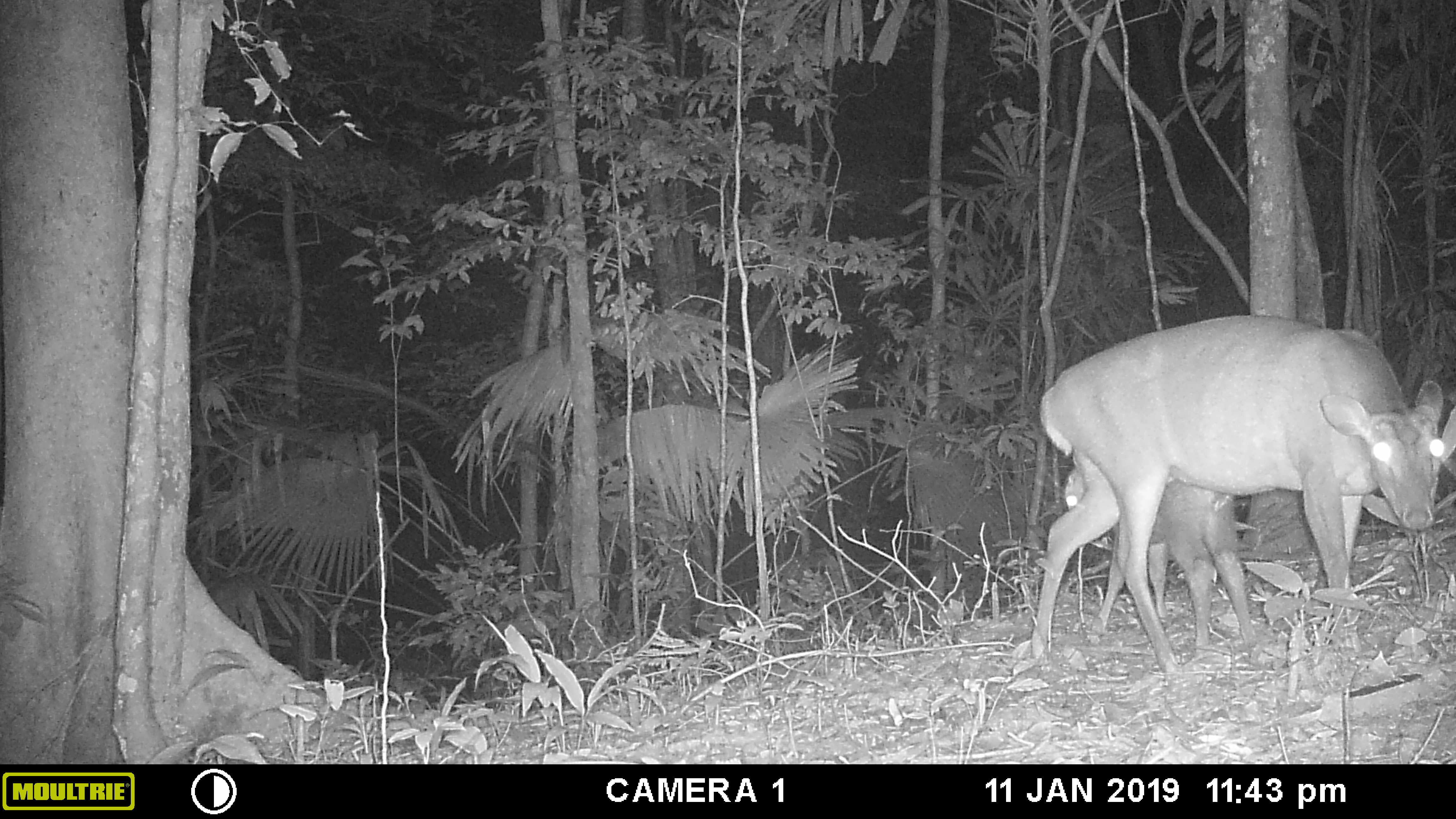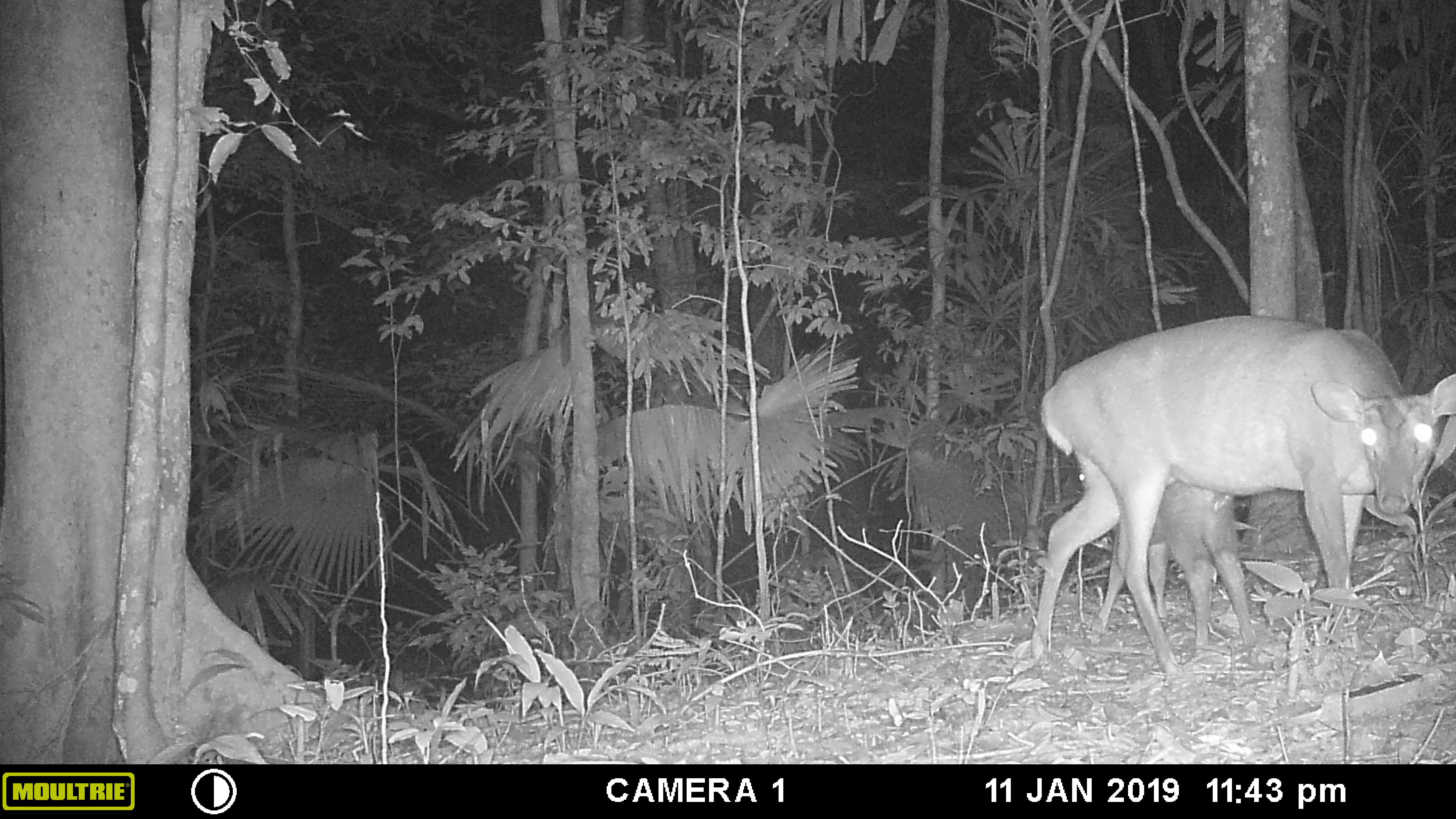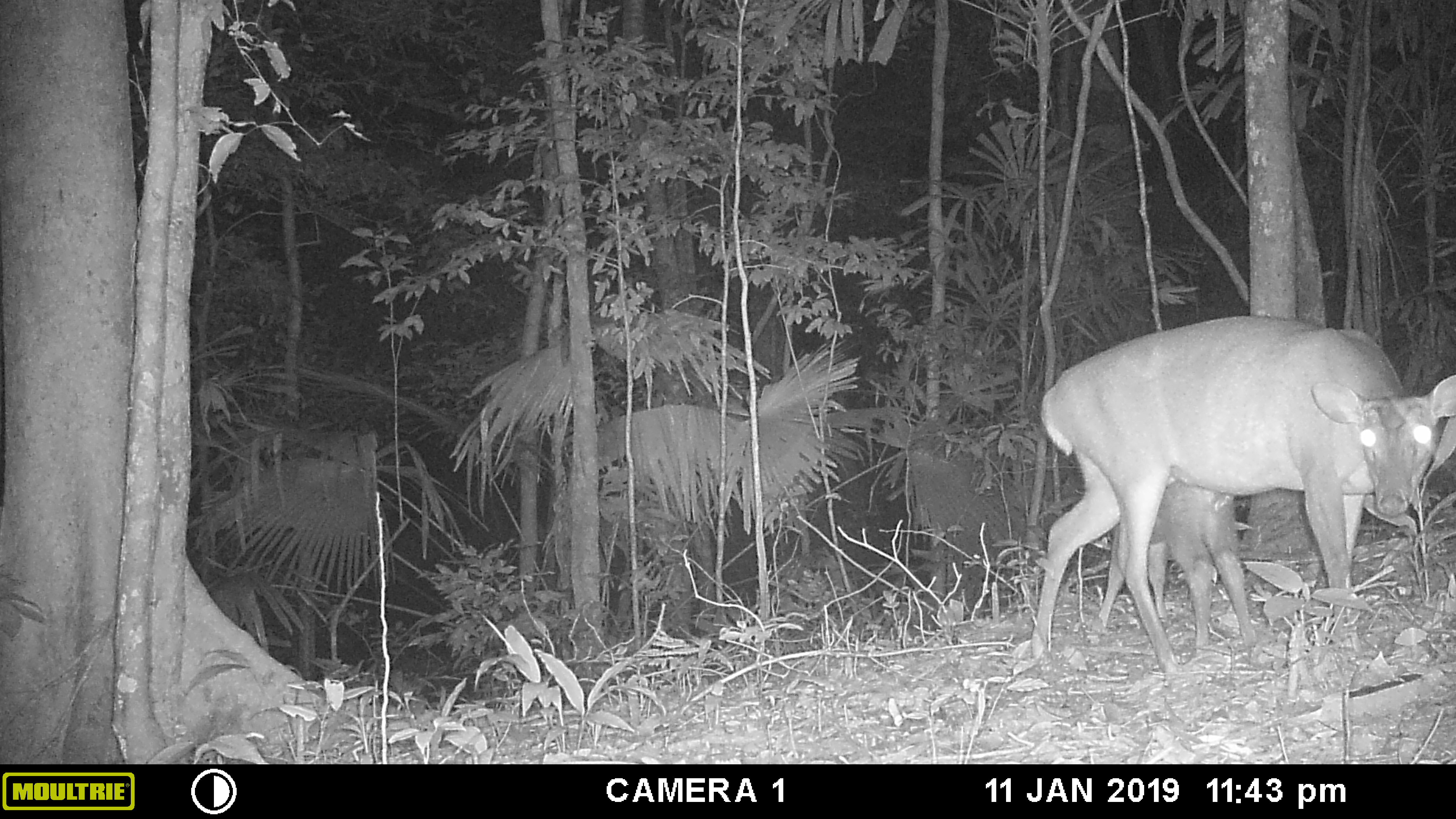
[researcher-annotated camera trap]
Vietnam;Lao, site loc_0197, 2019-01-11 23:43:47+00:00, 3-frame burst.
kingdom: Animalia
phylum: Chordata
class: Mammalia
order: Artiodactyla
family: Cervidae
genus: Muntiacus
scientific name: Muntiacus vuquangensis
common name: large-antlered muntjac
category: large antlered muntjac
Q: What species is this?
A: Large antlered muntjac (large-antlered muntjac) (Muntiacus vuquangensis).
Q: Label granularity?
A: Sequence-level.